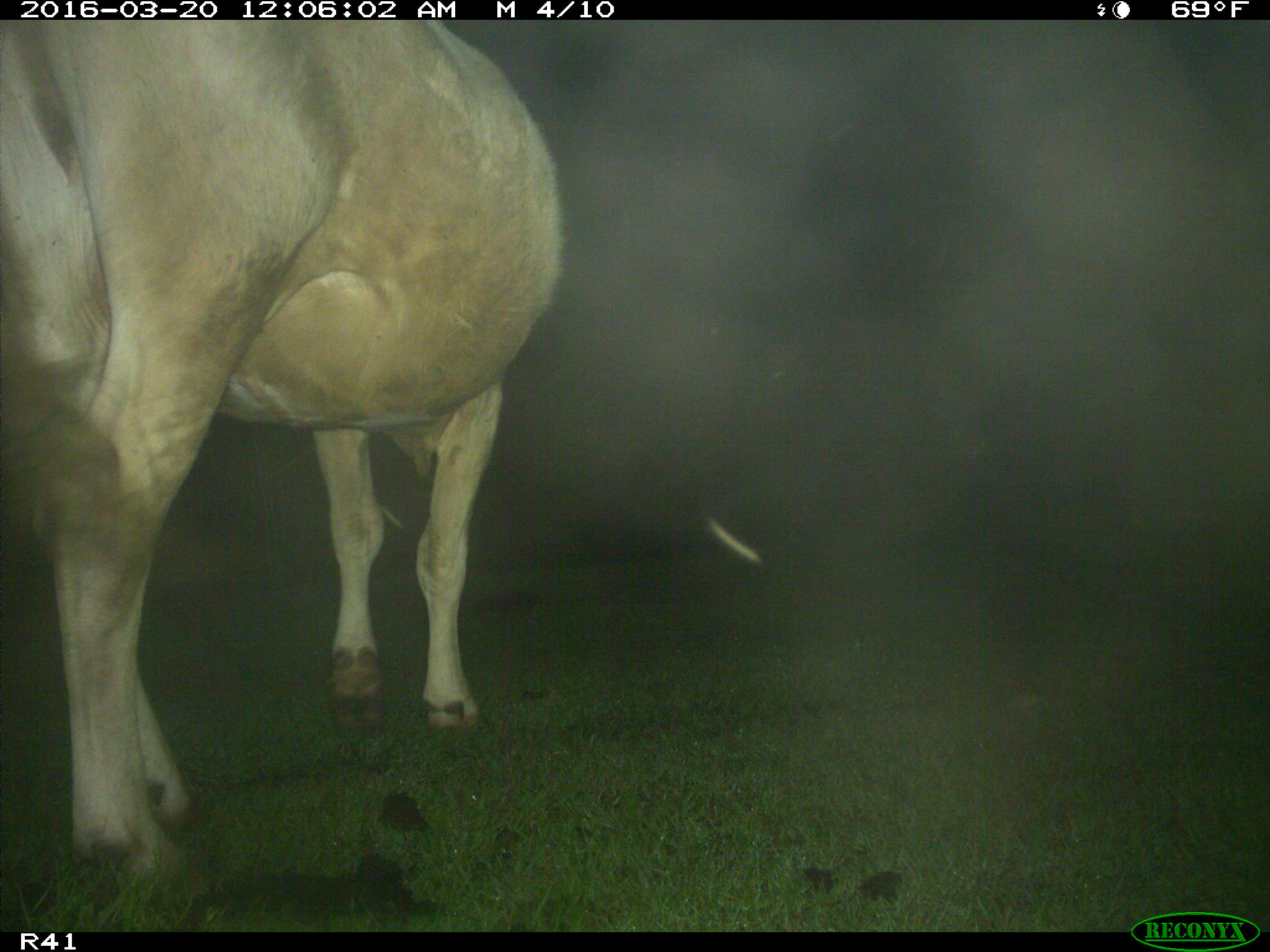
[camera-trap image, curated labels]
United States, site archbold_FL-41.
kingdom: Animalia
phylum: Chordata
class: Mammalia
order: Artiodactyla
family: Bovidae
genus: Bos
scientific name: Bos taurus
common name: domestic cow